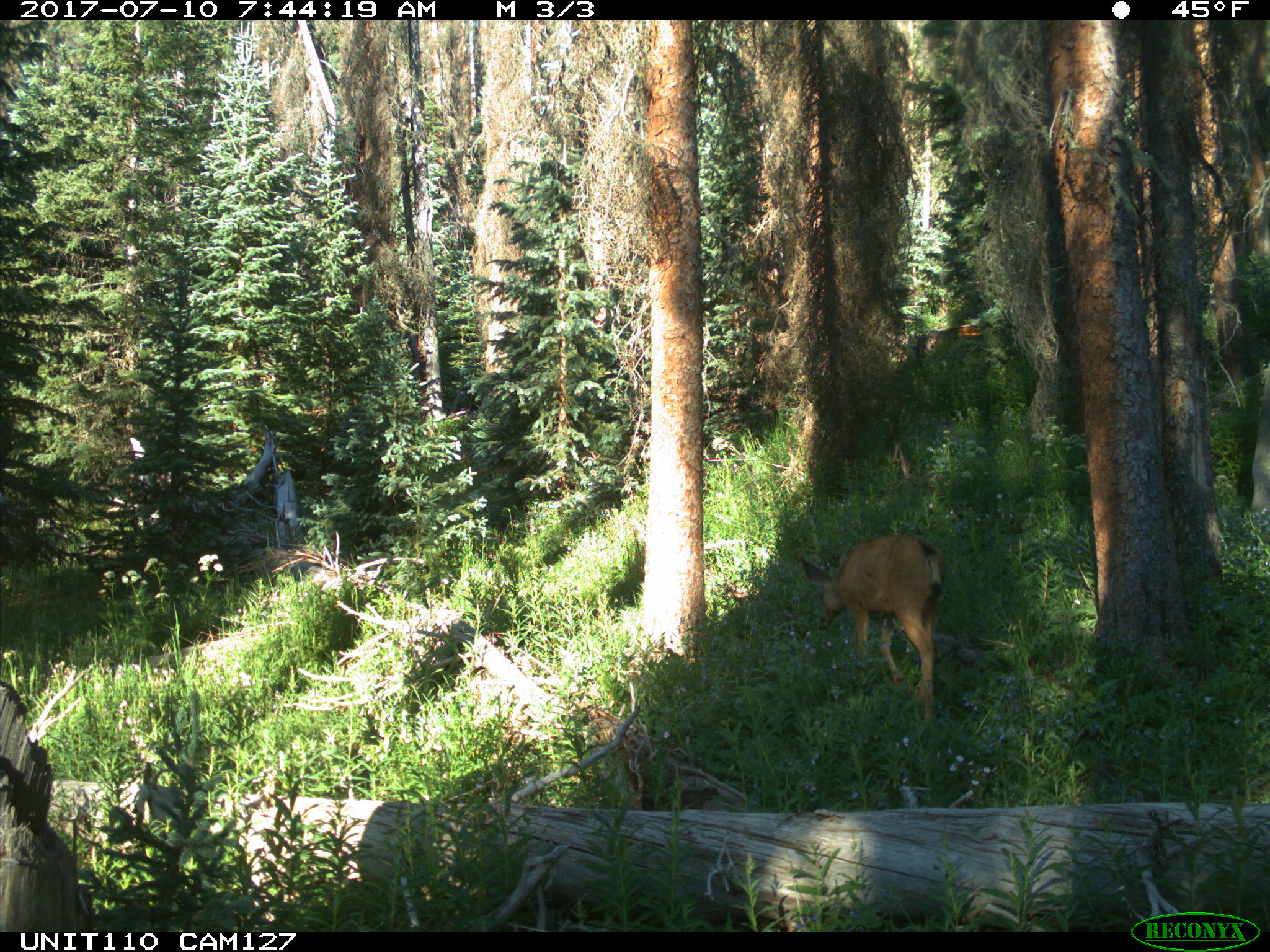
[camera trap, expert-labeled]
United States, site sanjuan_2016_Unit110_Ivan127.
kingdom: Animalia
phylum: Chordata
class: Mammalia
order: Artiodactyla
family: Cervidae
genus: Odocoileus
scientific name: Odocoileus hemionus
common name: mule deer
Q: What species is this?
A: Odocoileus hemionus (mule deer).